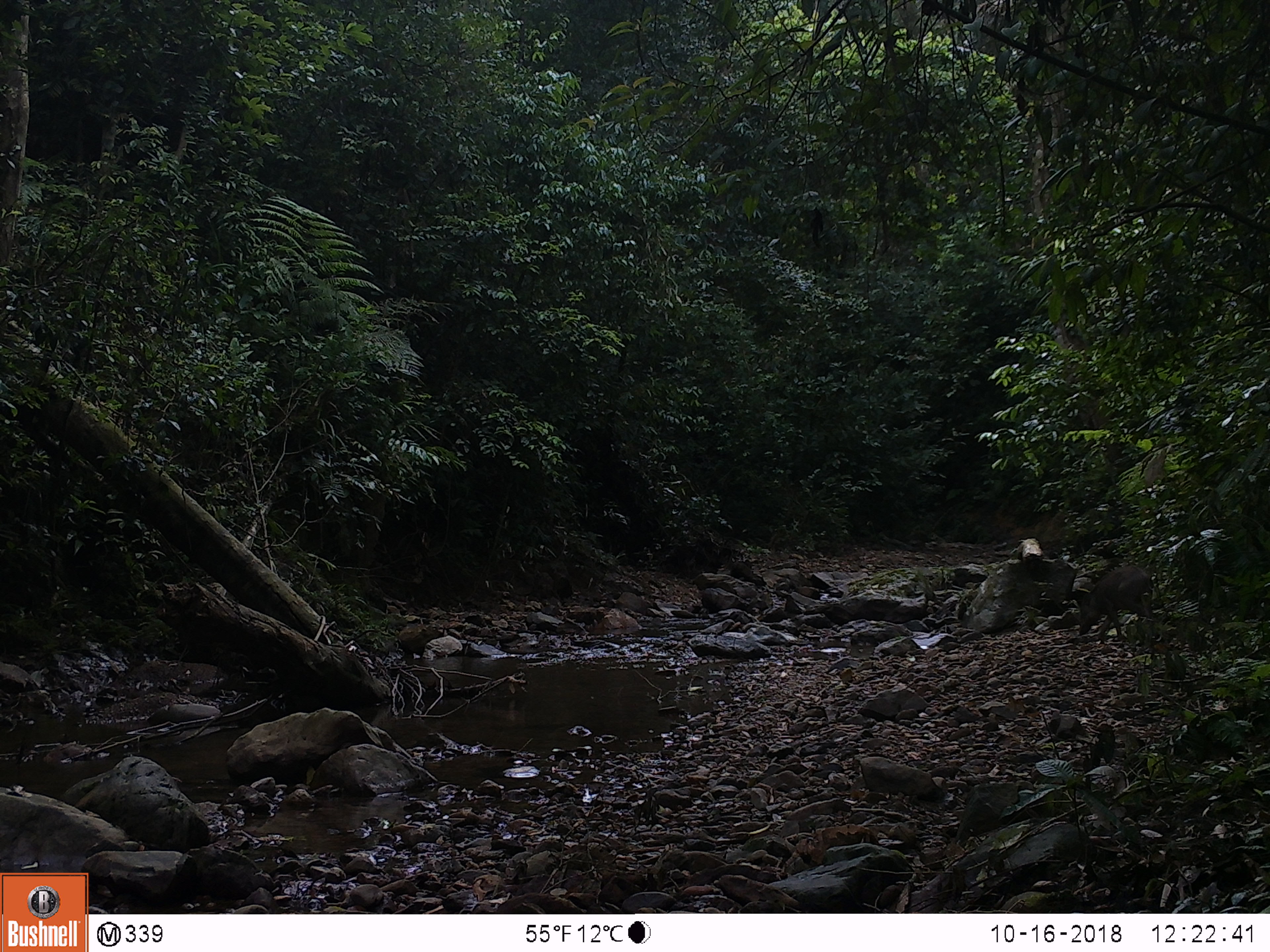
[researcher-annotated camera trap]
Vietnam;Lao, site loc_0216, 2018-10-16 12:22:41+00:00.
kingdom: Animalia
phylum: Chordata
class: Mammalia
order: Artiodactyla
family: Suidae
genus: Sus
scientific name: Sus scrofa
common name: eurasian wild pig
Eurasian wild pig (Sus scrofa). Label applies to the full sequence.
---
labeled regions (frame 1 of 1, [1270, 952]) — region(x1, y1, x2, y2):
eurasian wild pig: region(1078, 565, 1152, 641)